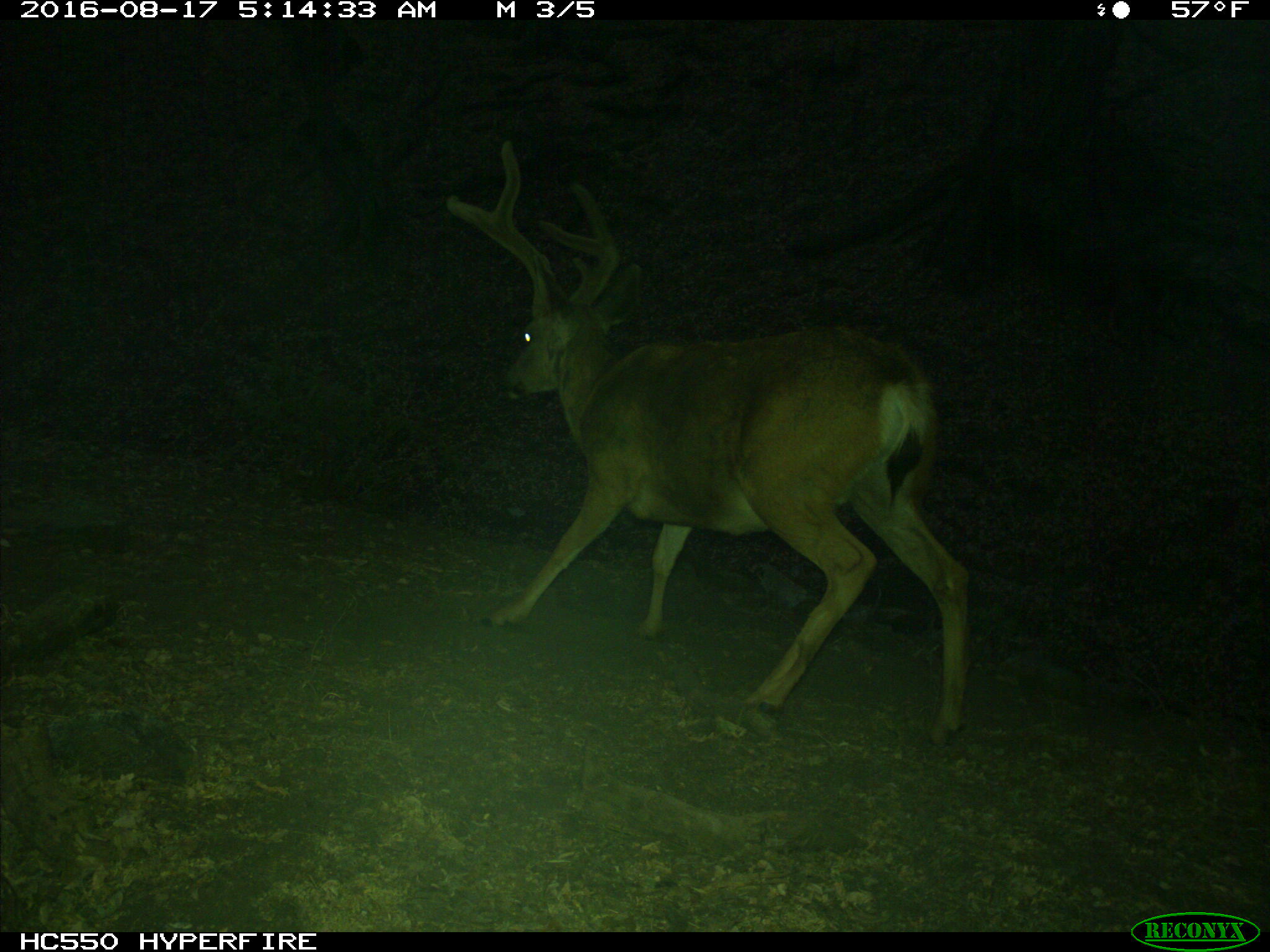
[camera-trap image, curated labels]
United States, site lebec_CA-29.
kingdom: Animalia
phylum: Chordata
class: Mammalia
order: Artiodactyla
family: Cervidae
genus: Odocoileus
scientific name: Odocoileus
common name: deer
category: unidentified deer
Unidentified deer (deer) (Odocoileus).